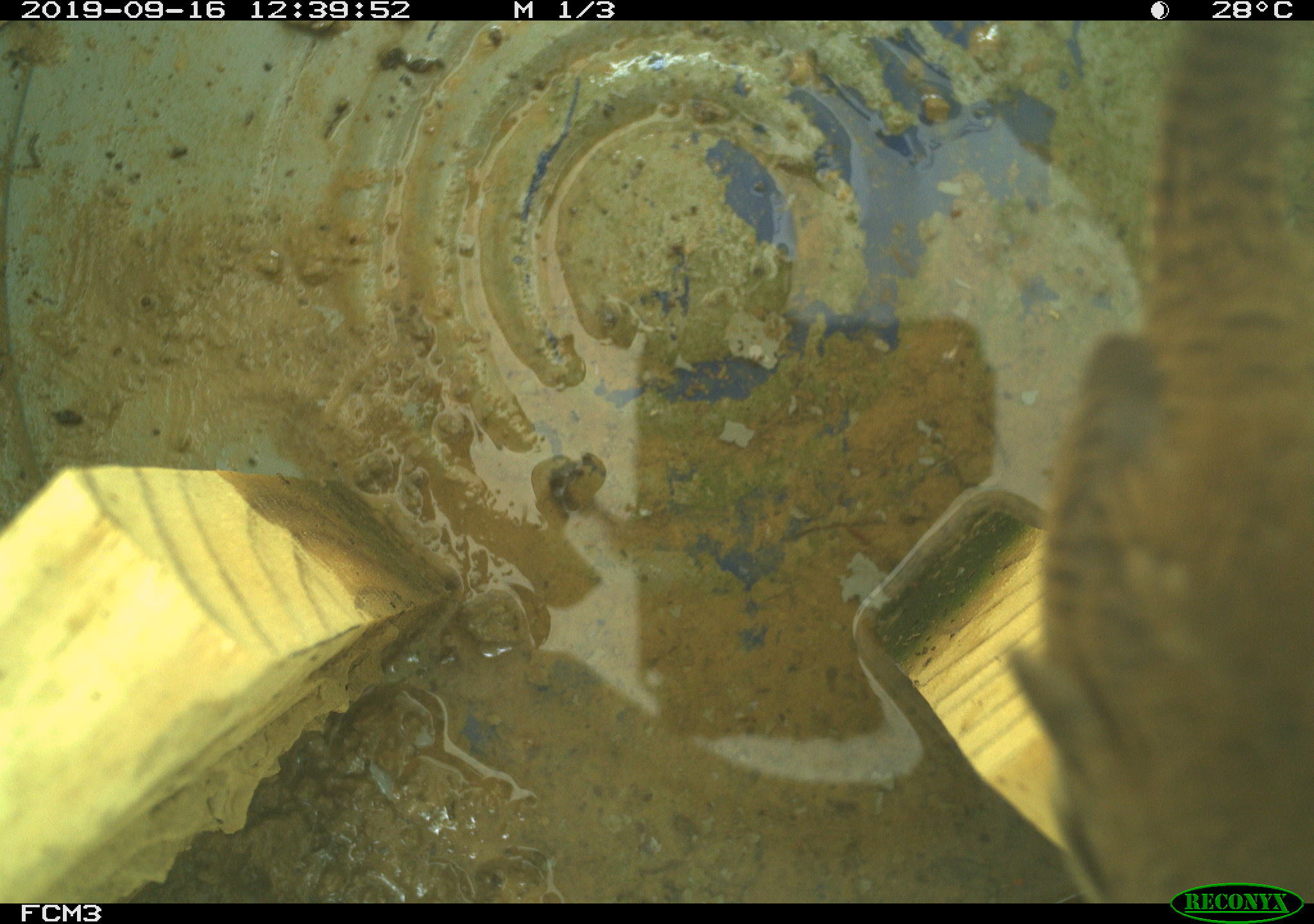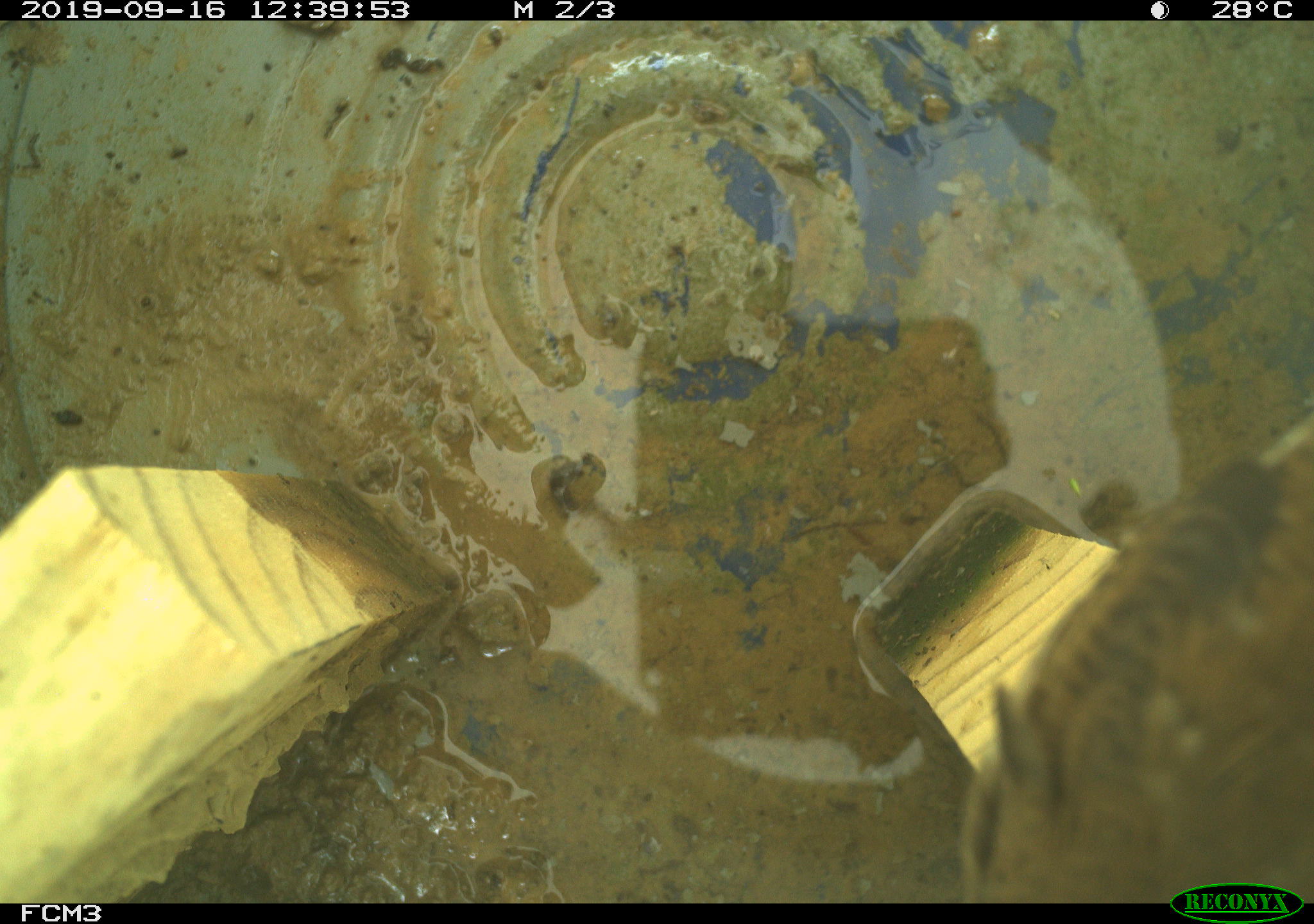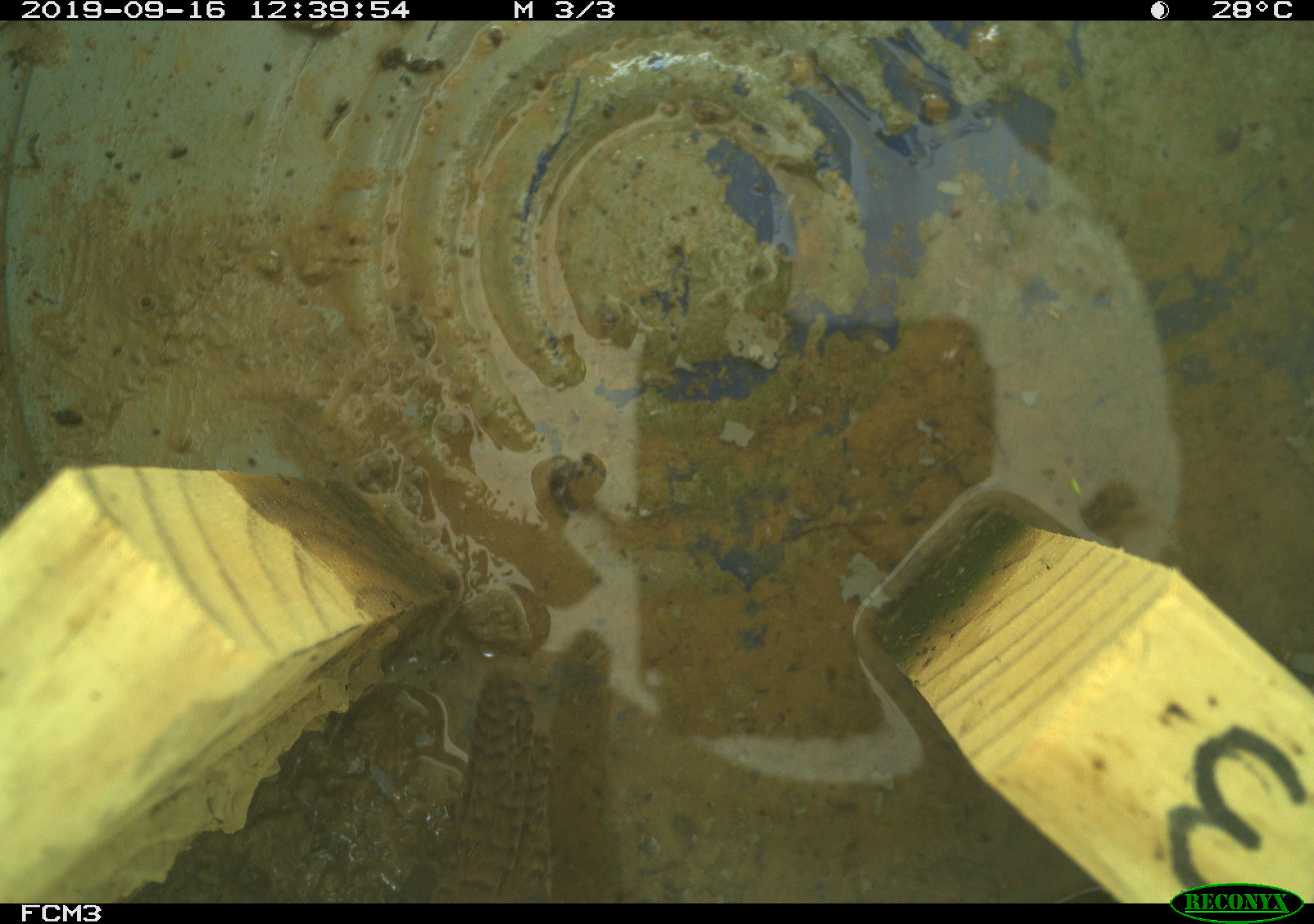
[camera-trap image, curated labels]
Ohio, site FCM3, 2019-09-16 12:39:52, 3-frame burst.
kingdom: Animalia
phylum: Chordata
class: Aves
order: Passeriformes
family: Troglodytidae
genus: Troglodytes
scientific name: Troglodytes aedon aedon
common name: northern house wren